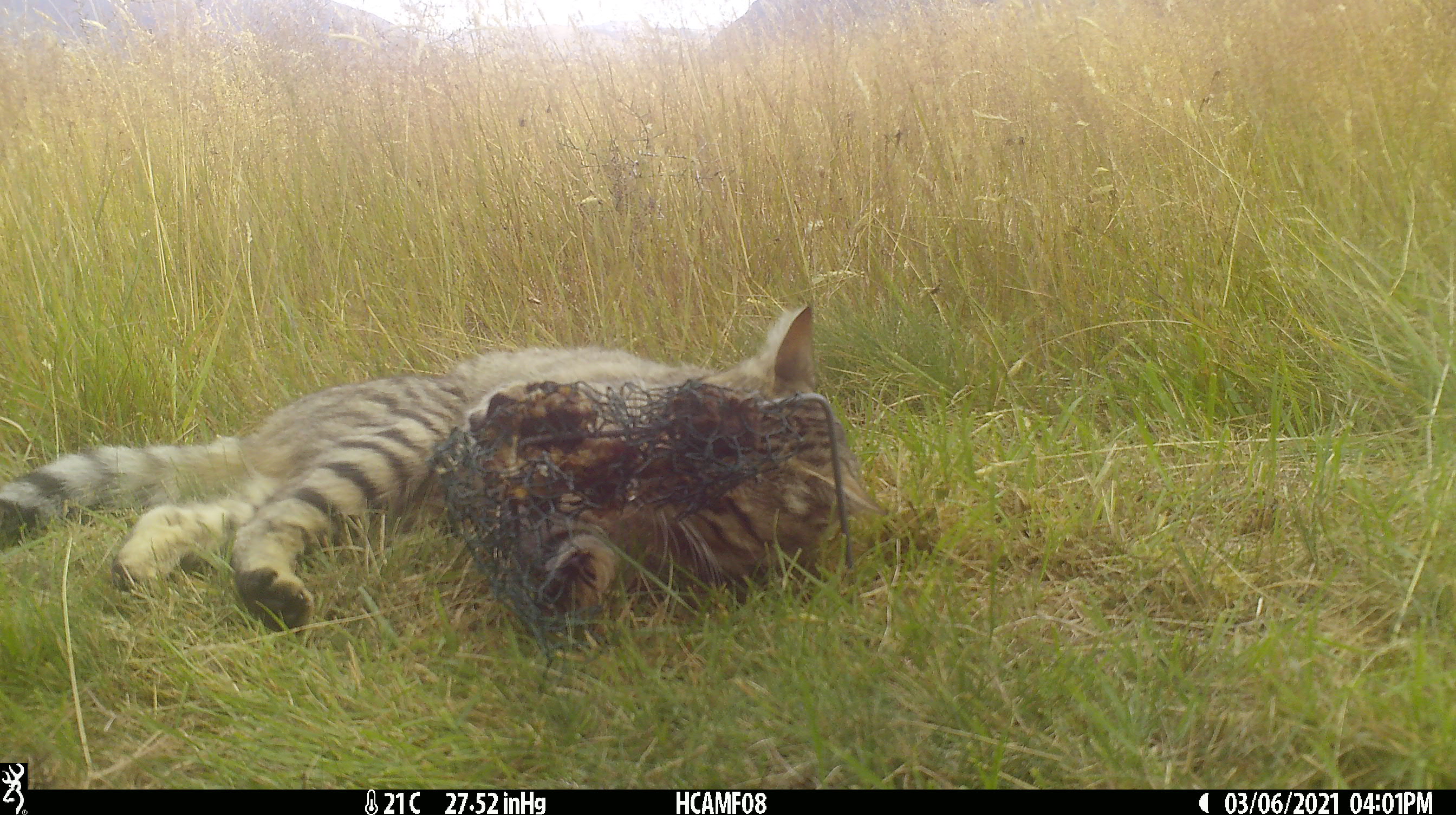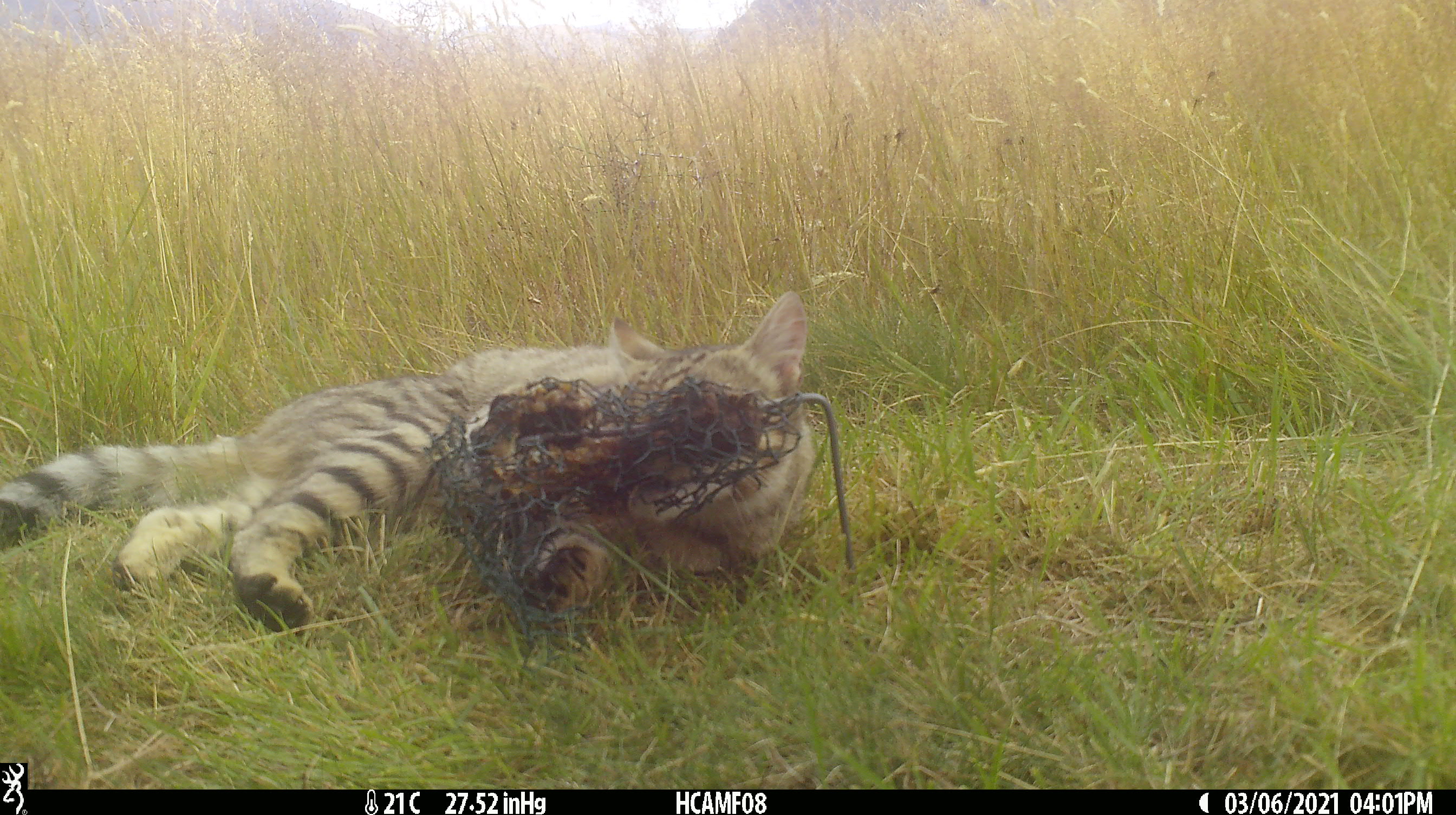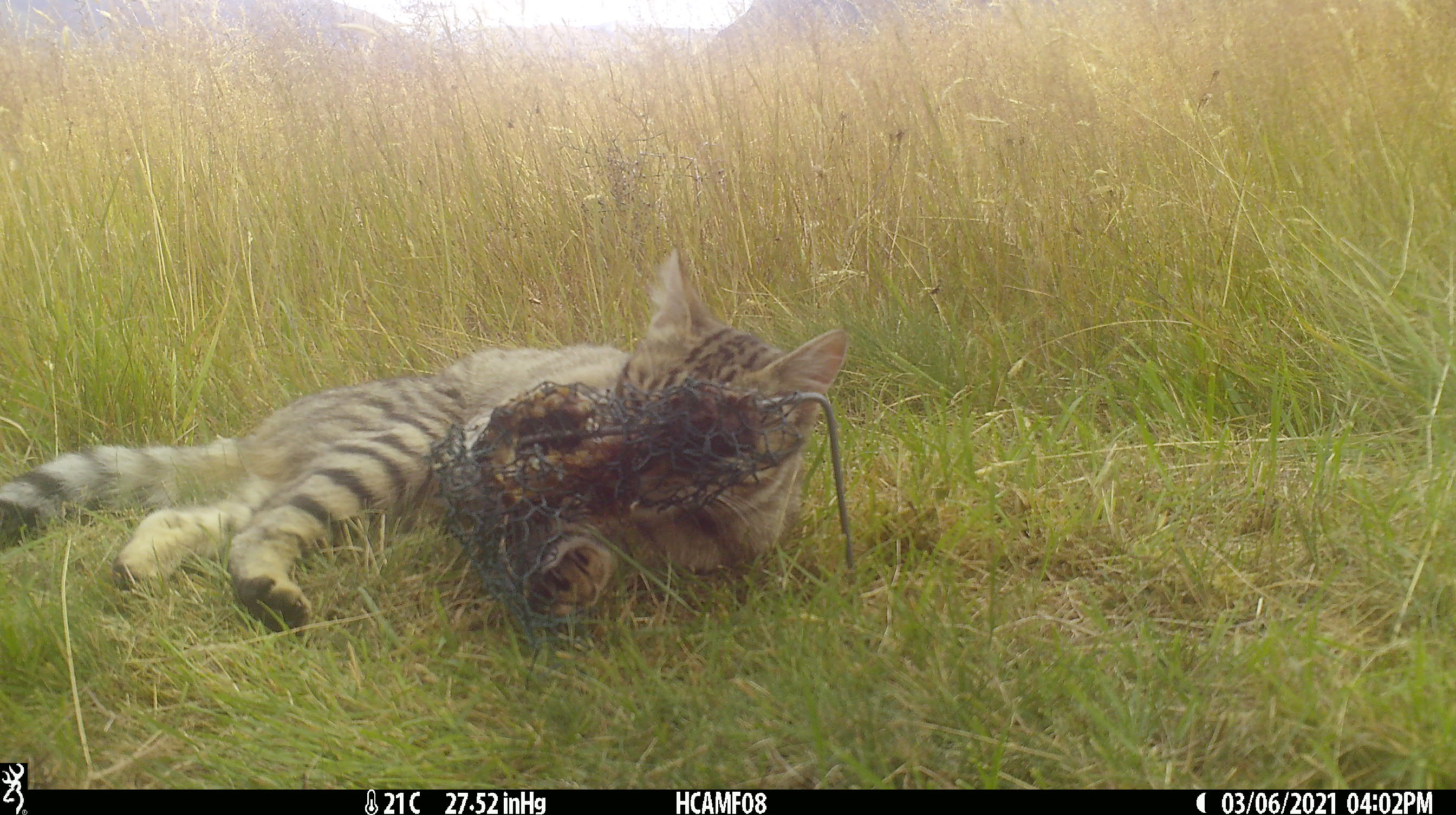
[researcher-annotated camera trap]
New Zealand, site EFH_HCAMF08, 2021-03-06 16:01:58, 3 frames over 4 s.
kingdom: Animalia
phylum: Chordata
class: Mammalia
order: Carnivora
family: Felidae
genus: Felis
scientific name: Felis catus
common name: domestic cat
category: cat